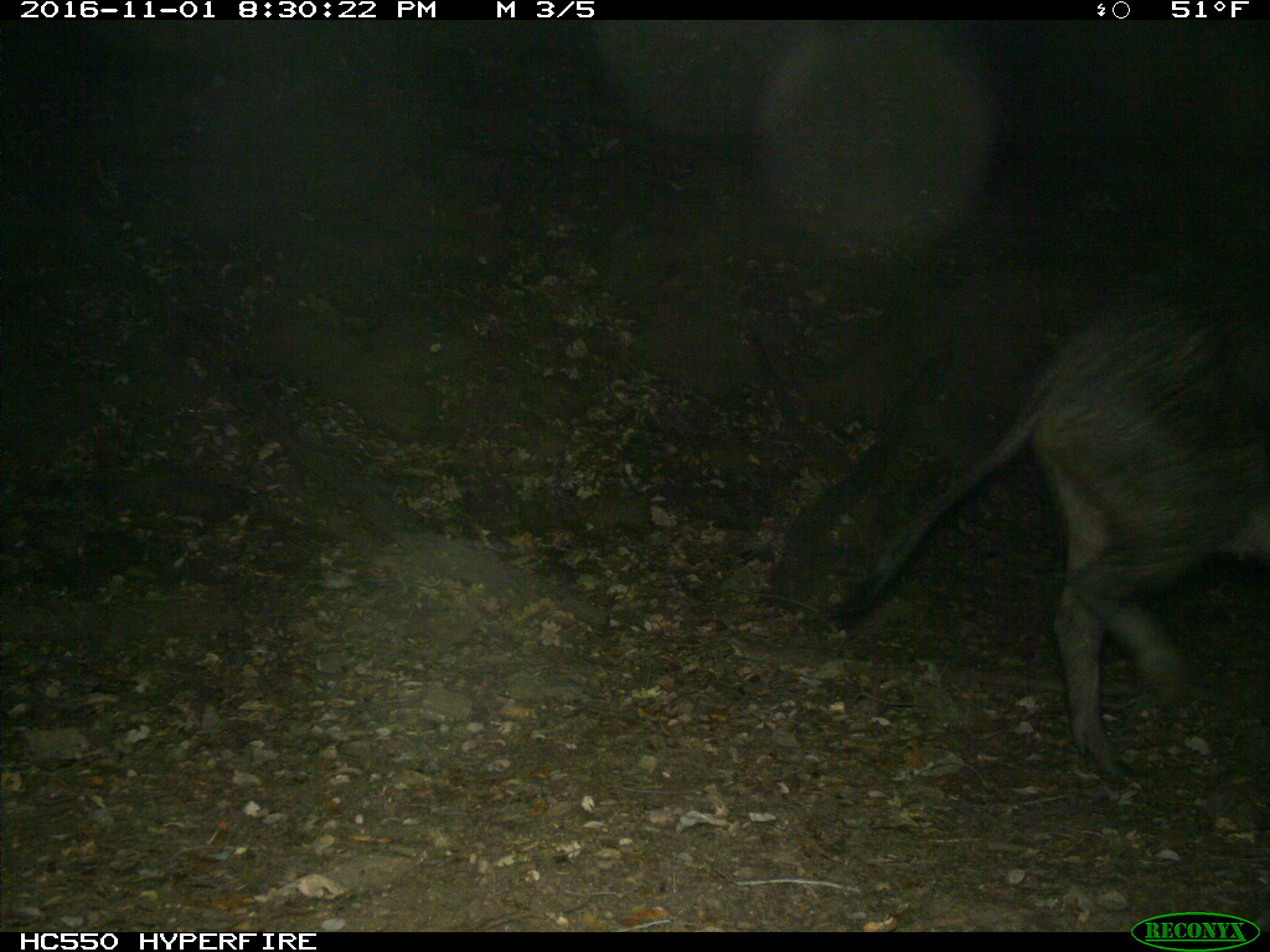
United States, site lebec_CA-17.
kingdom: Animalia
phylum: Chordata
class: Mammalia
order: Artiodactyla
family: Suidae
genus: Sus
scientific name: Sus scrofa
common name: wild boar